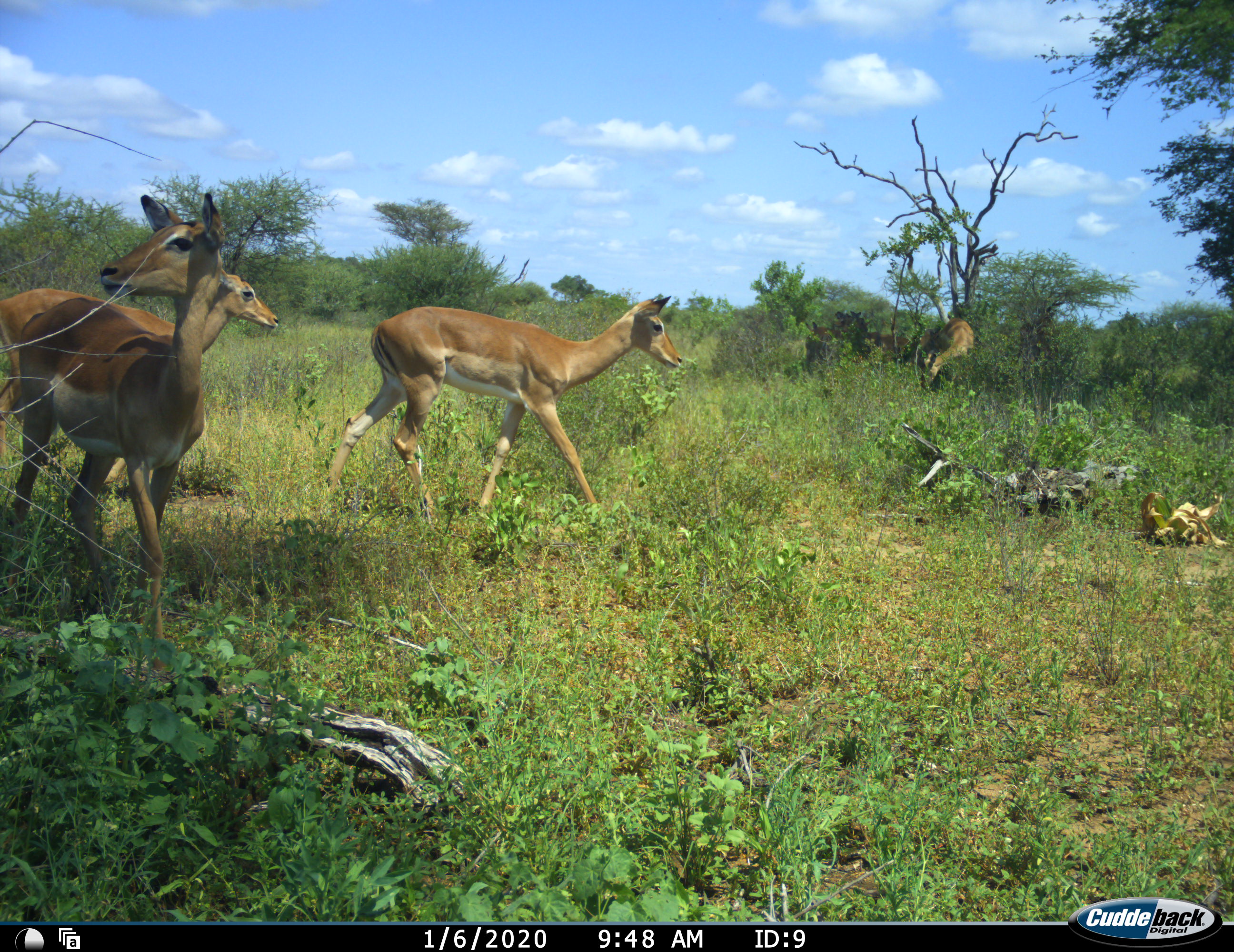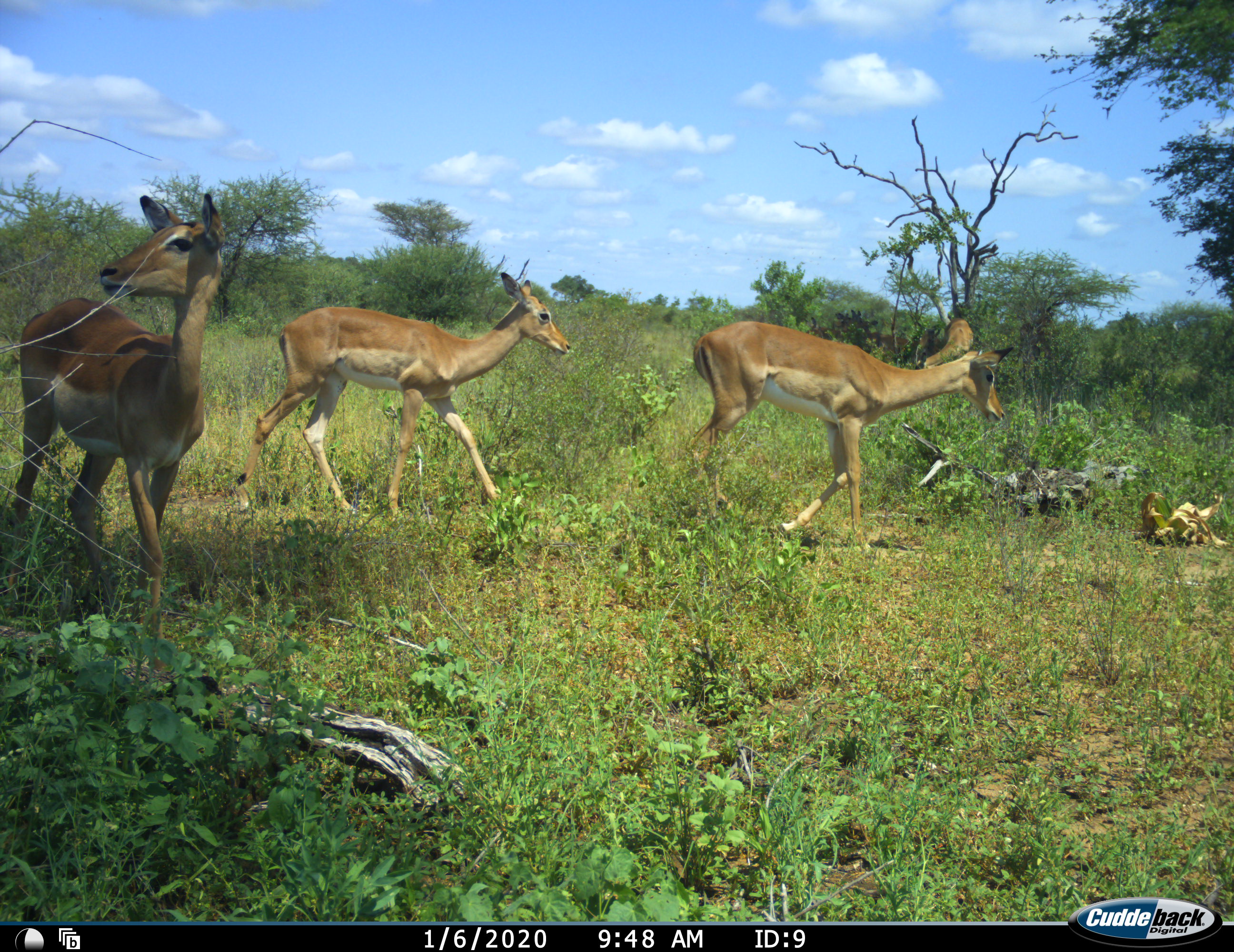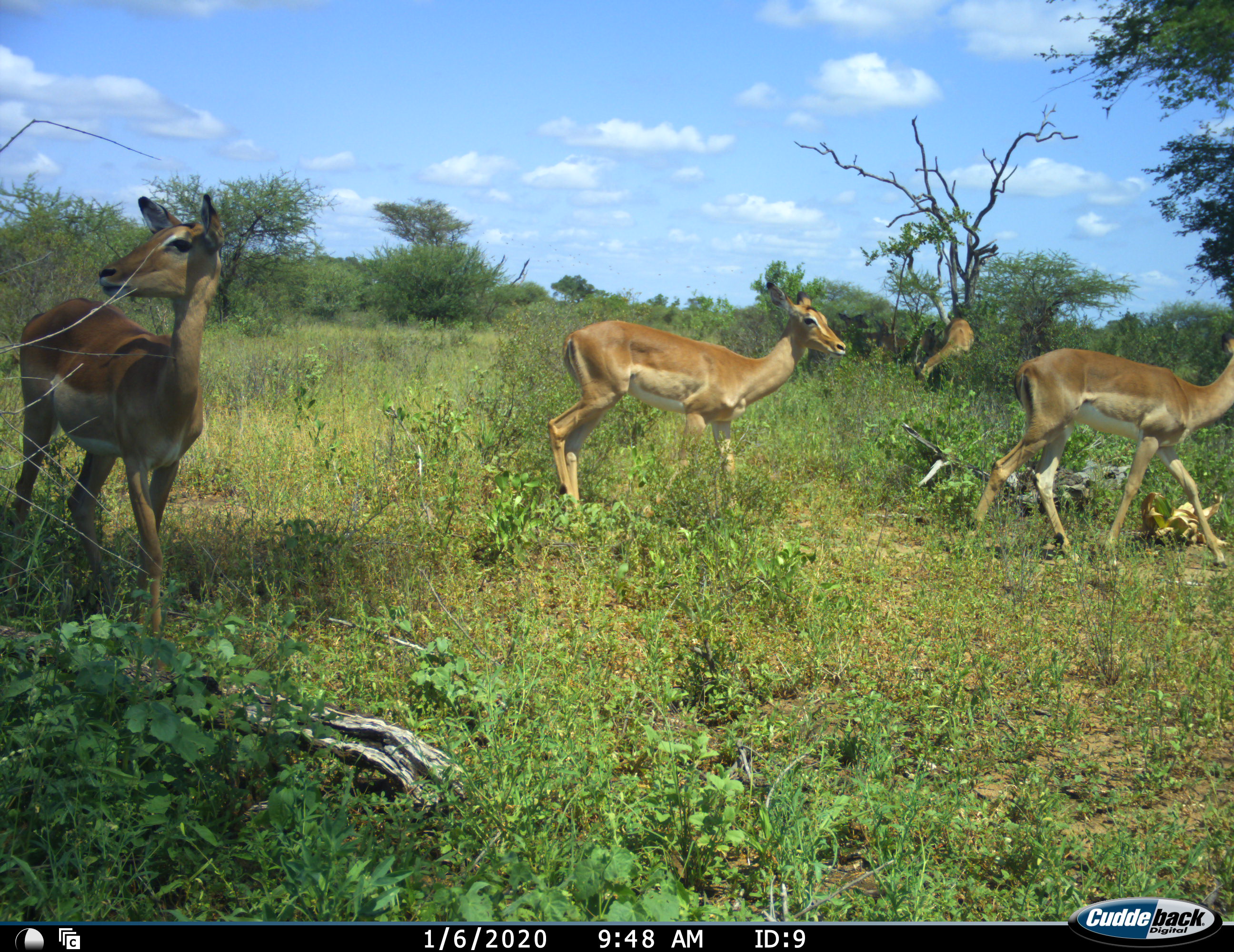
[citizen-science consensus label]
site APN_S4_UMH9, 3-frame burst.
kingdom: Animalia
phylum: Chordata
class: Mammalia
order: Artiodactyla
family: Bovidae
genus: Aepyceros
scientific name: Aepyceros melampus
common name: impala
Impala (Aepyceros melampus), count 4. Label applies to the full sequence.